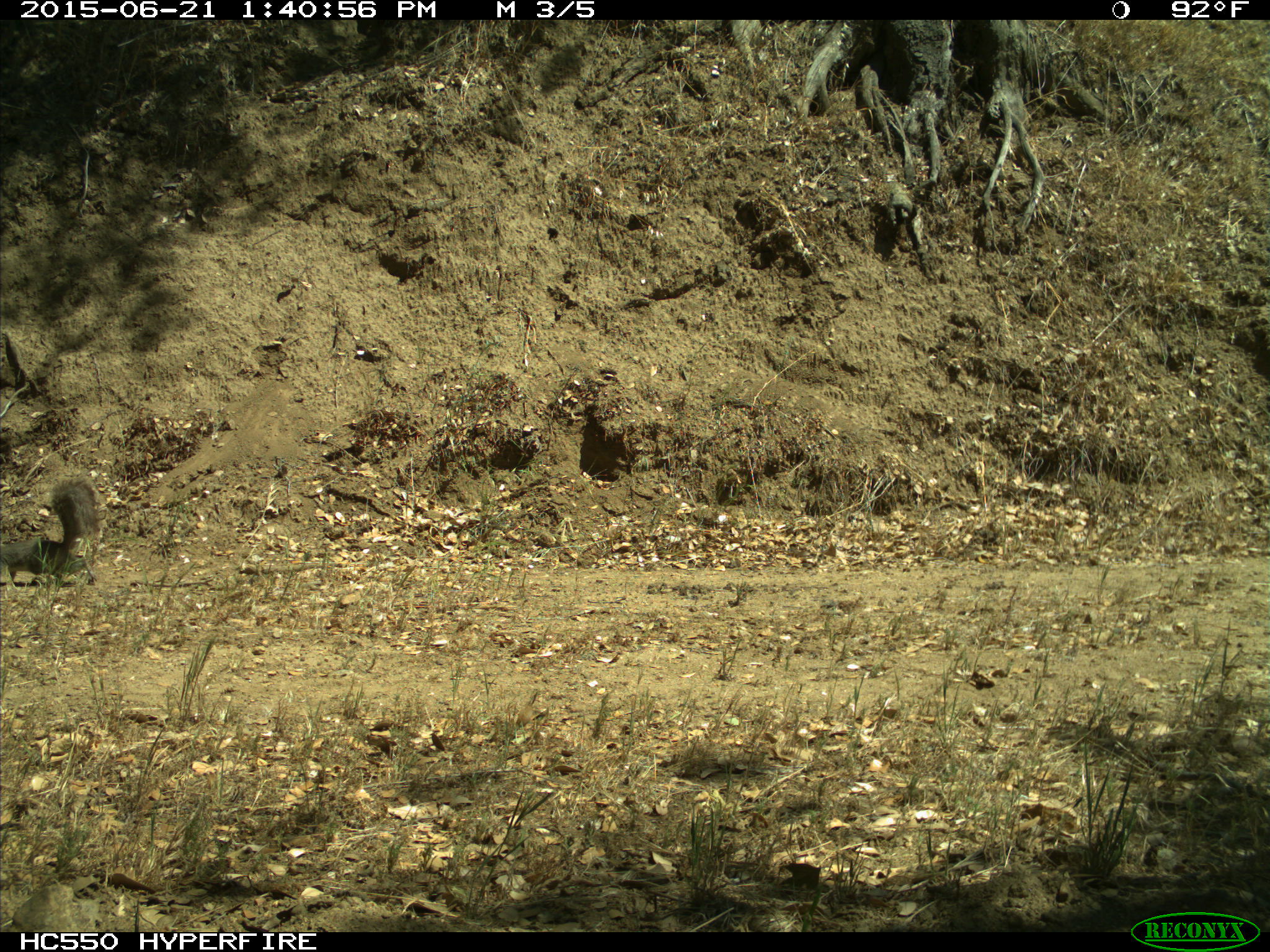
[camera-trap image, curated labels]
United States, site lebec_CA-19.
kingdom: Animalia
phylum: Chordata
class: Mammalia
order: Rodentia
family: Sciuridae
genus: Sciurus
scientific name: Sciurus carolinensis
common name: eastern gray squirrel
Sciurus carolinensis (eastern gray squirrel).